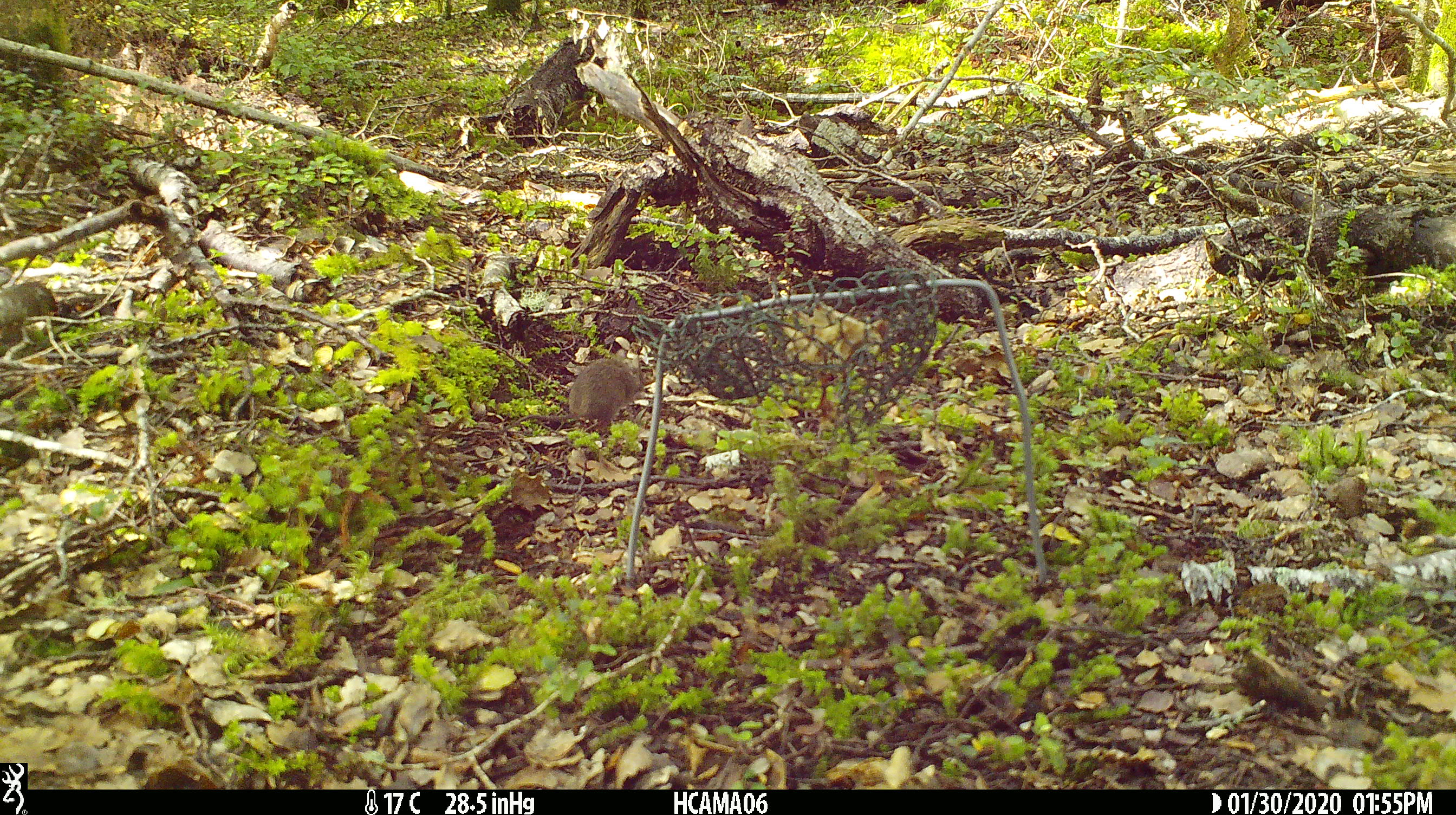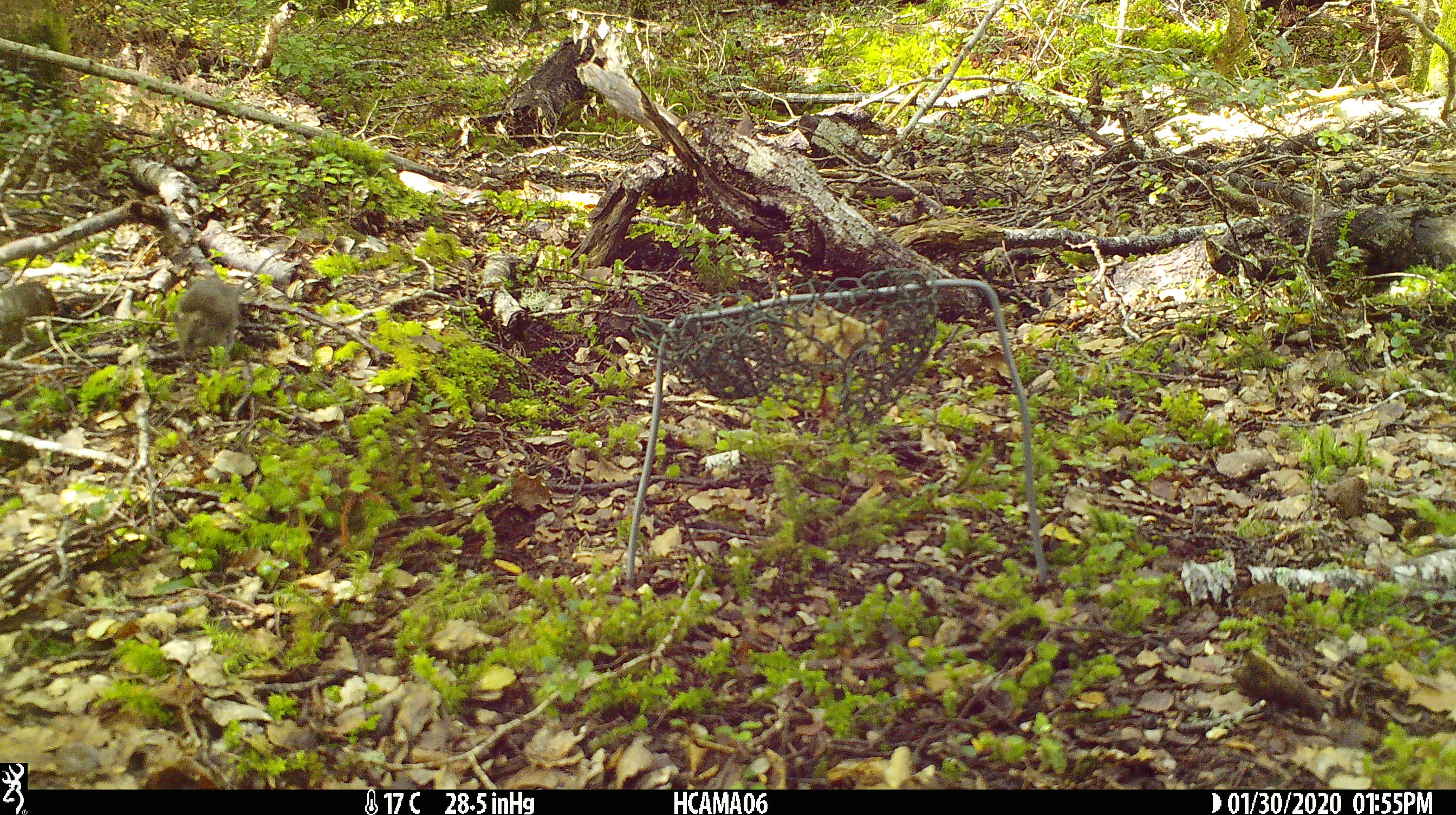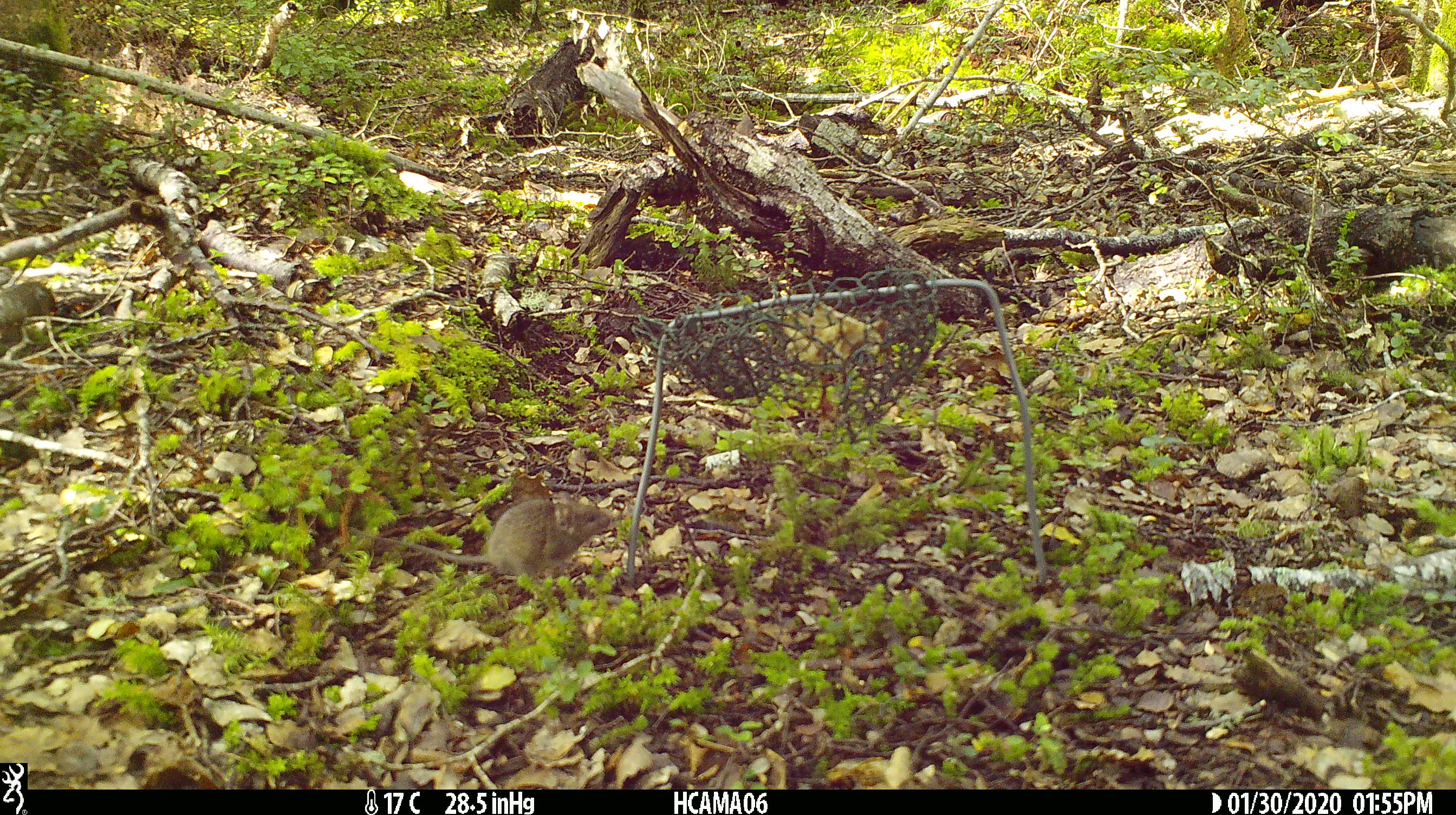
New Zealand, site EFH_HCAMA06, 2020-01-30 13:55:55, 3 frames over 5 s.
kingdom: Animalia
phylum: Chordata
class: Mammalia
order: Rodentia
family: Muridae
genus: Mus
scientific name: Mus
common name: mouse